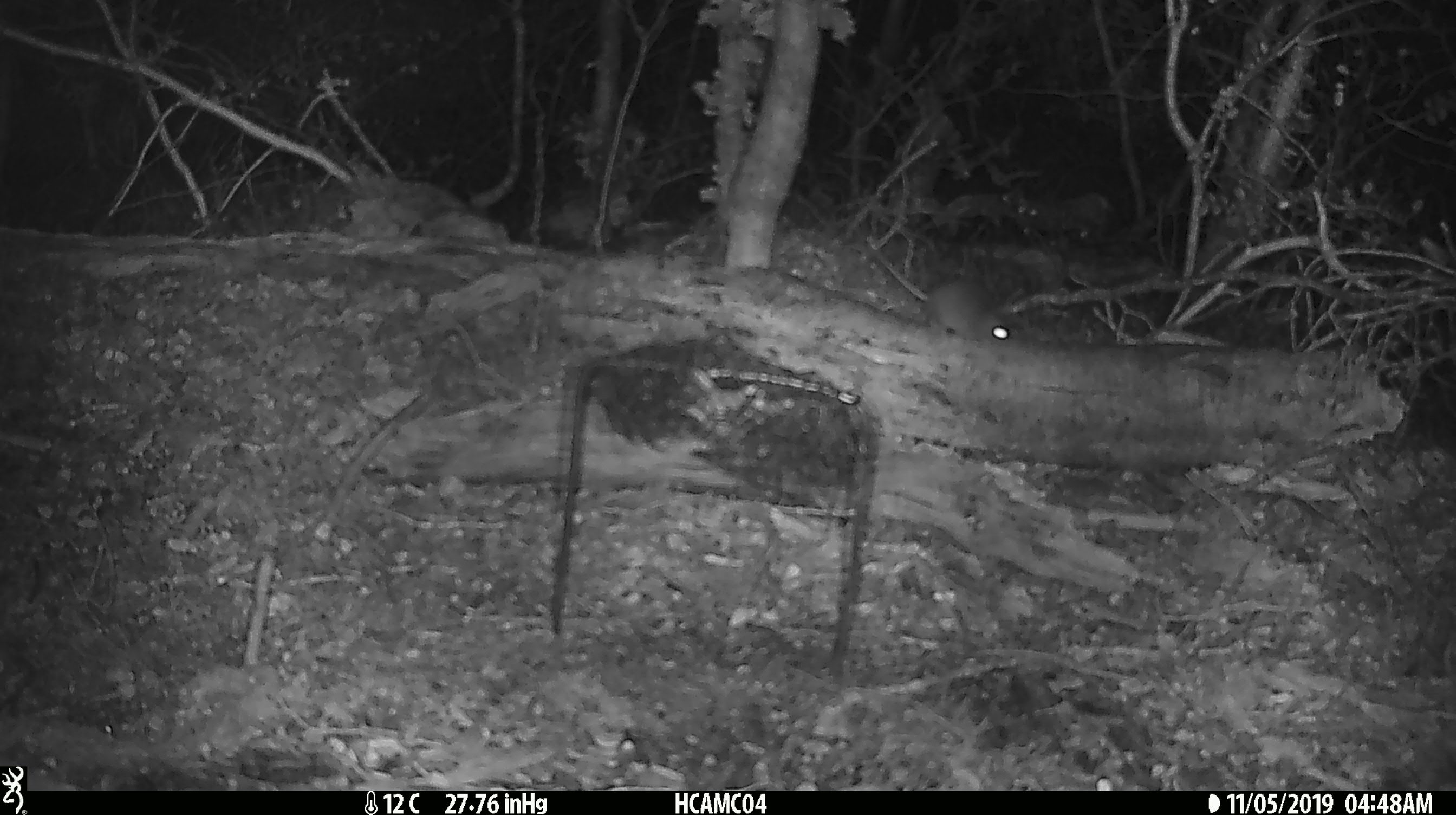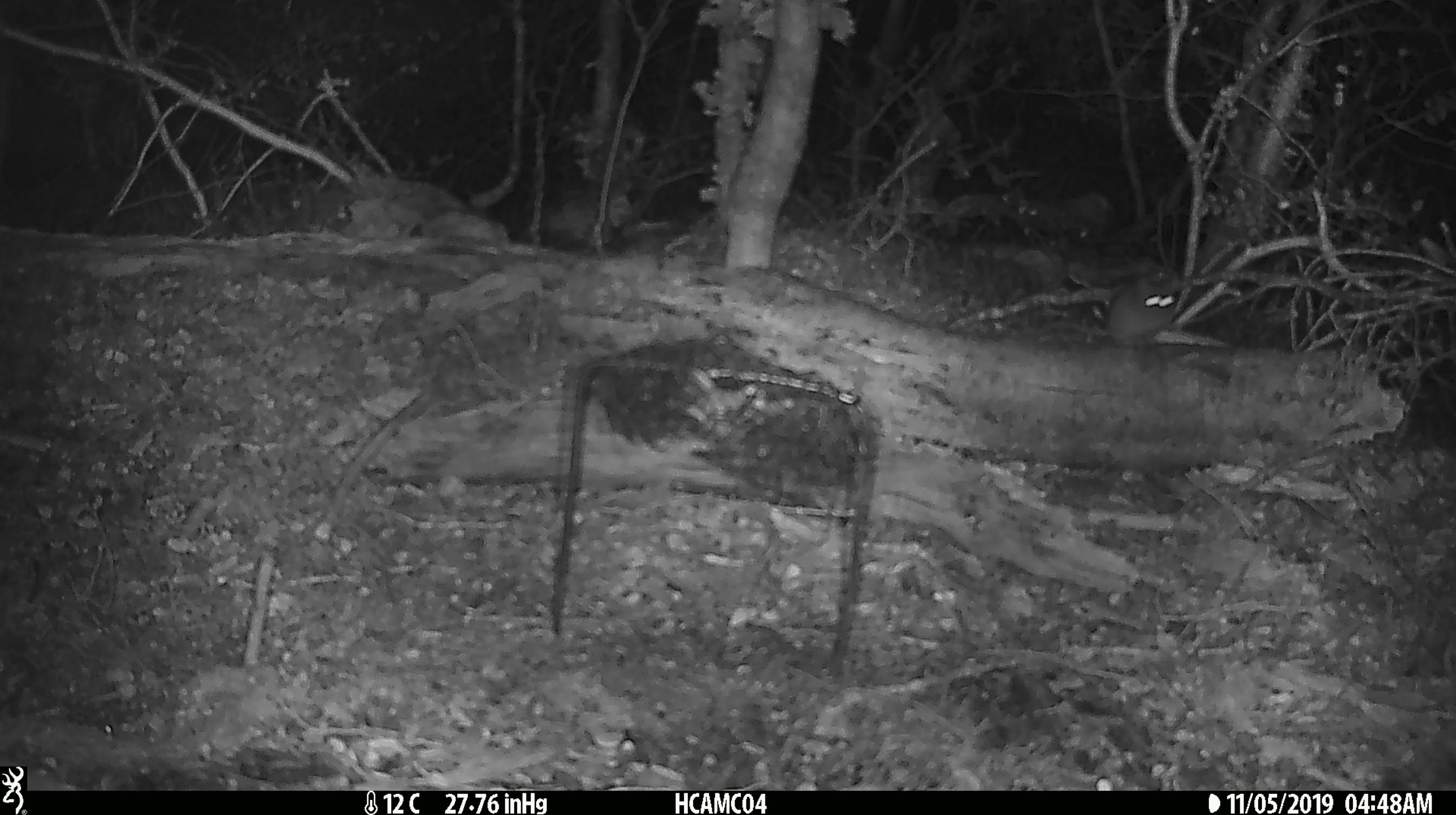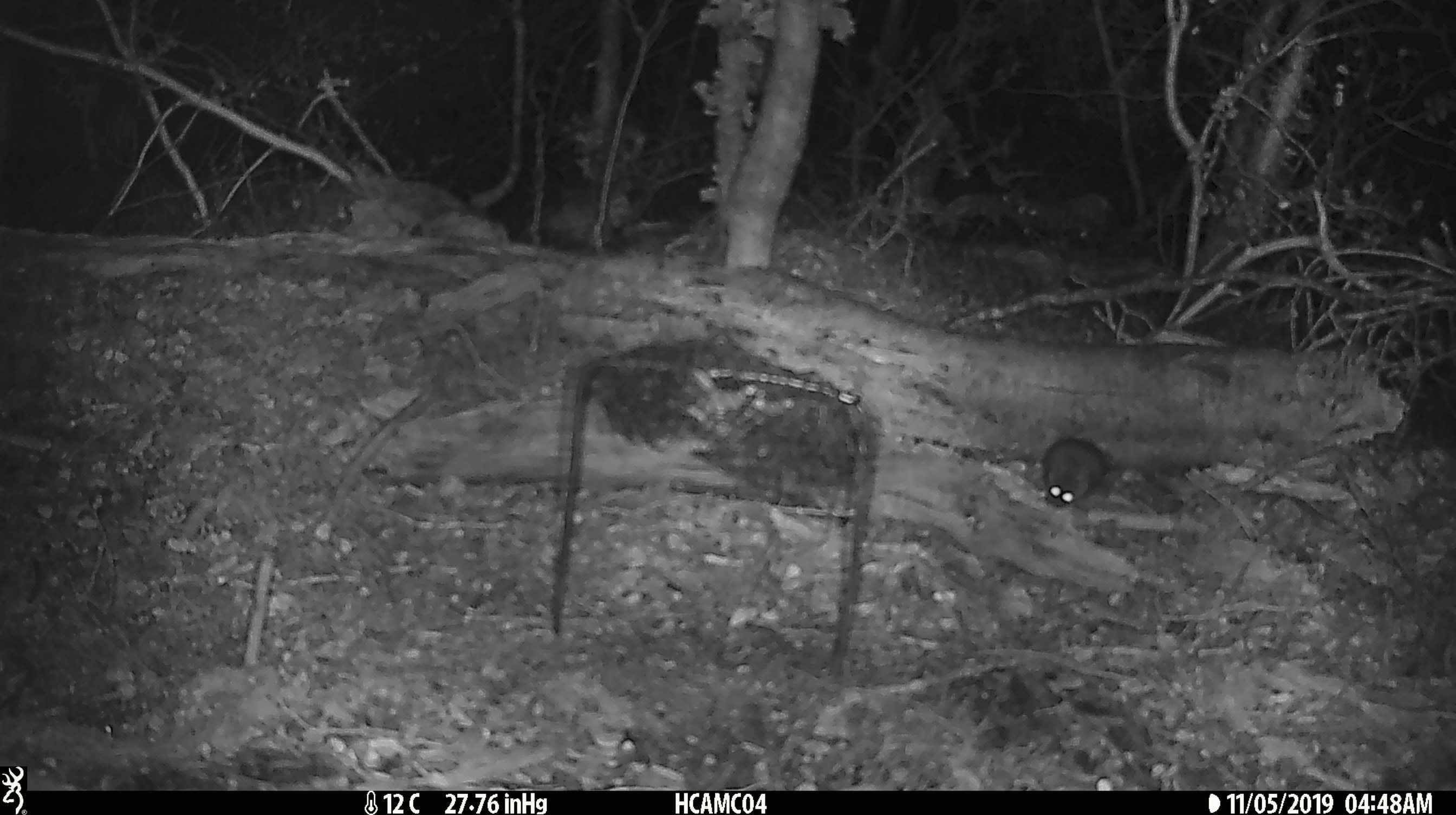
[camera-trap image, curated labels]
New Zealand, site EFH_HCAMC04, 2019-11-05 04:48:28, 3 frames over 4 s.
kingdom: Animalia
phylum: Chordata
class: Mammalia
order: Rodentia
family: Muridae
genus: Mus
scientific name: Mus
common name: mouse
Mouse (Mus).